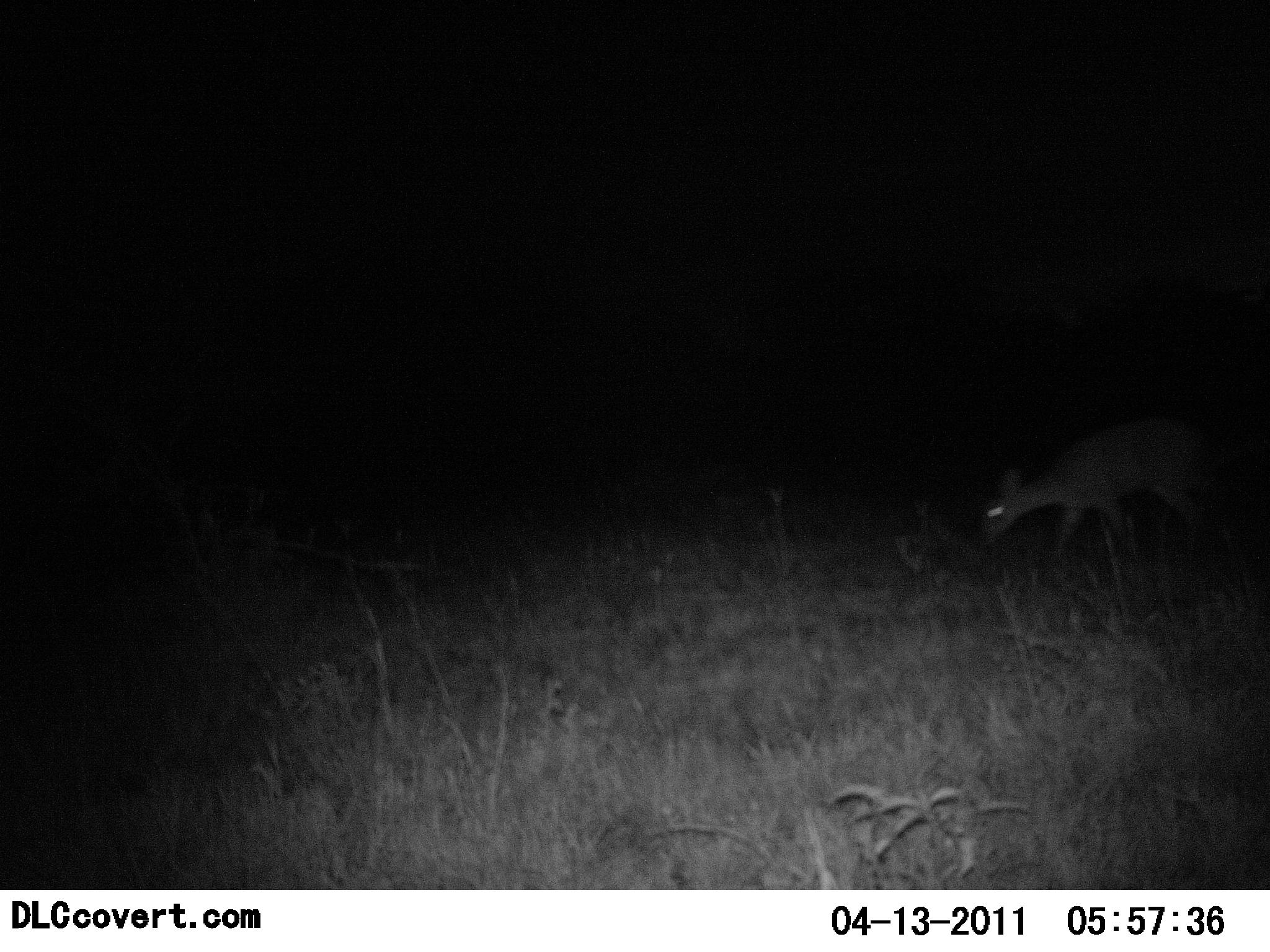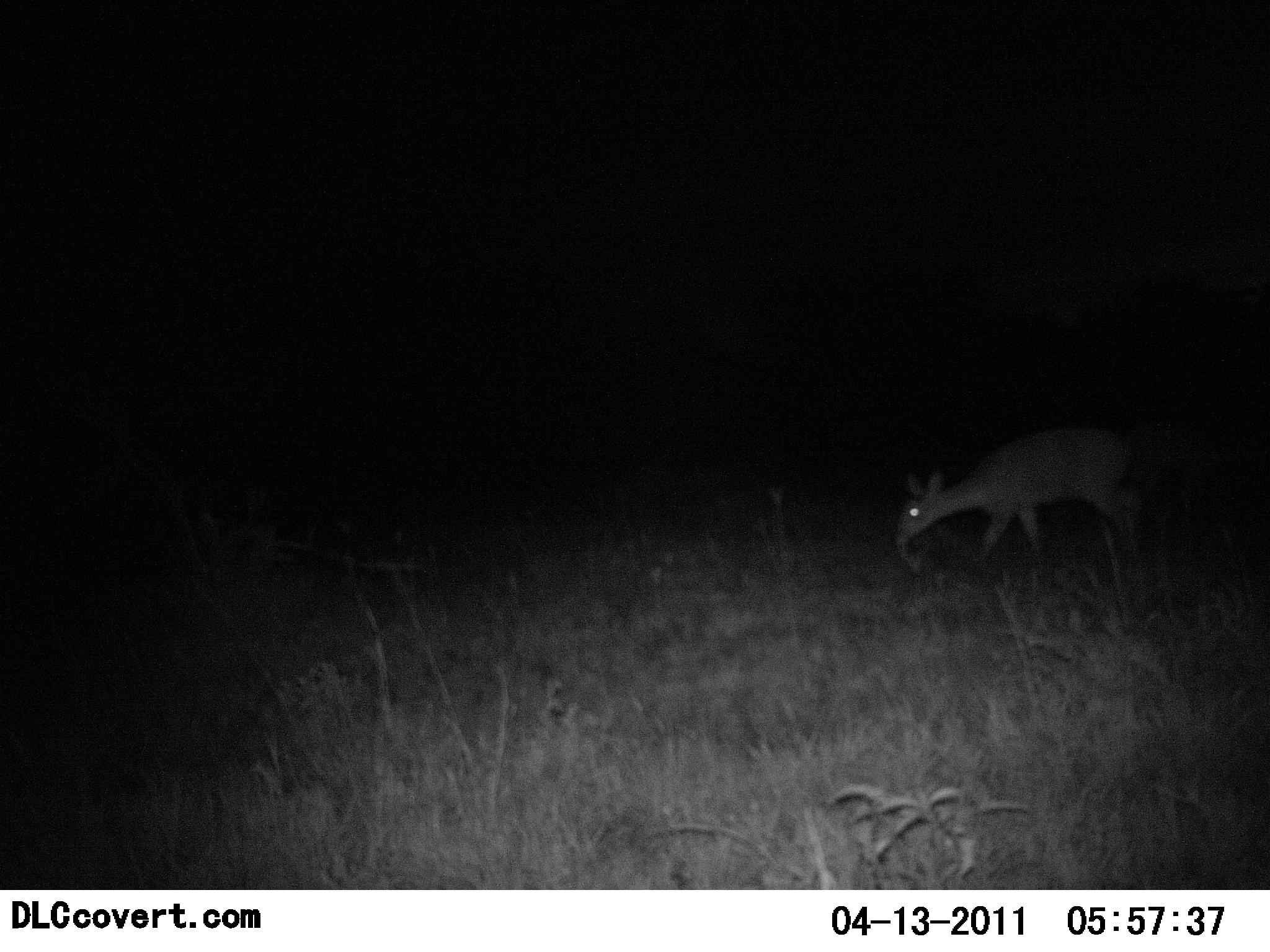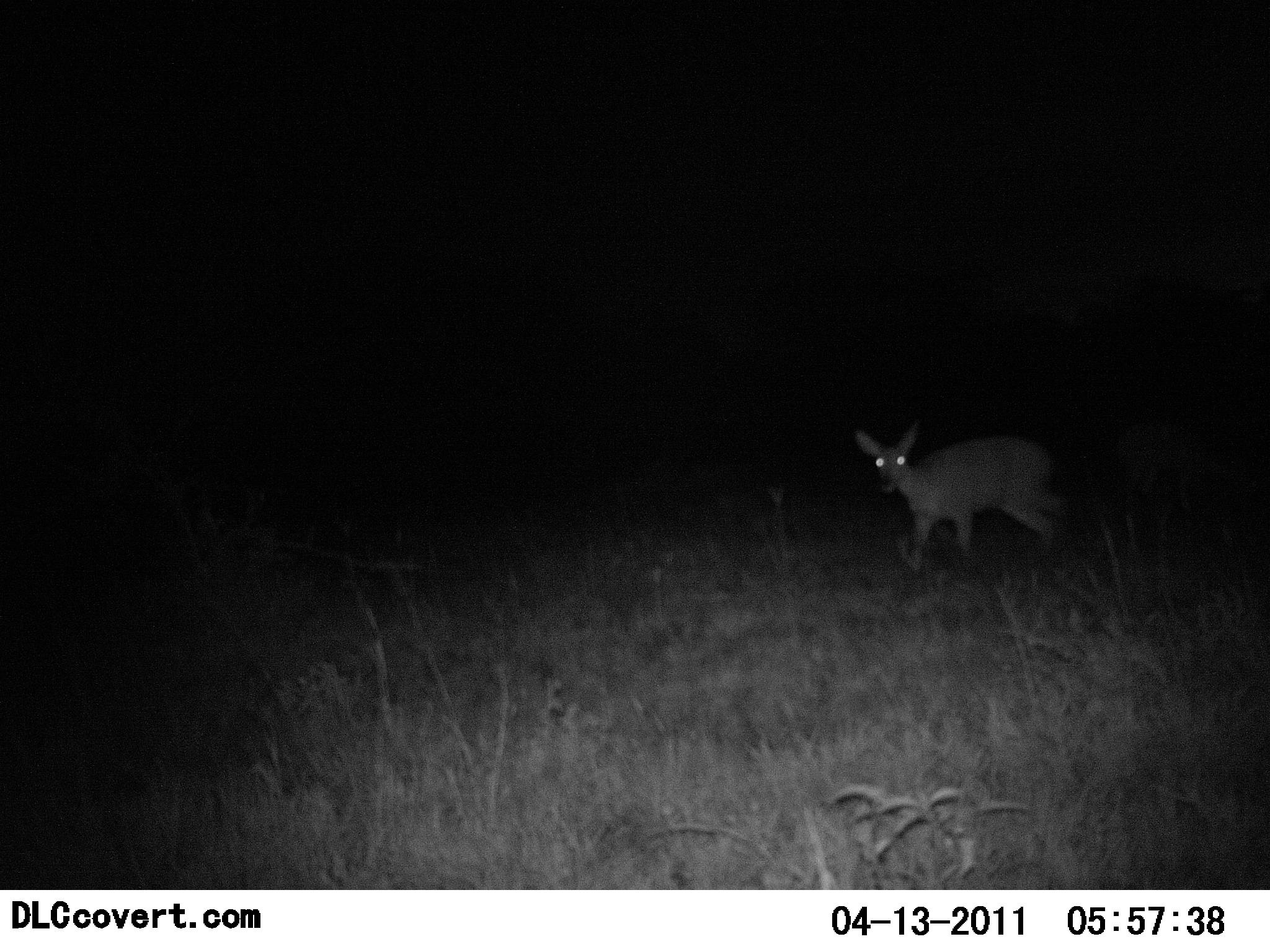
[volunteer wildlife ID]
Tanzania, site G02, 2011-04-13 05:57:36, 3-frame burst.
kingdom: Animalia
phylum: Chordata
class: Mammalia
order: Artiodactyla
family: Bovidae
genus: Madoqua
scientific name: Madoqua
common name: dikdik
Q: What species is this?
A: Dikdik (Madoqua).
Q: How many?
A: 1.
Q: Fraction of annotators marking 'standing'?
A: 0%.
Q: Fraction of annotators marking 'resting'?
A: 0%.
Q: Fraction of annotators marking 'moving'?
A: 67%.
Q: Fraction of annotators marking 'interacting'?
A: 0%.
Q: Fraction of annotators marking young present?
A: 0%.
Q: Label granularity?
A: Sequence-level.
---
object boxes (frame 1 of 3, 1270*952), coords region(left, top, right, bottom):
animal: region(975, 419, 1250, 596)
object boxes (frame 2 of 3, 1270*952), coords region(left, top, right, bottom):
animal: region(890, 421, 1164, 587); region(1116, 411, 1249, 565)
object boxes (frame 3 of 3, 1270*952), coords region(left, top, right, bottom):
animal: region(845, 415, 1066, 571); region(1118, 414, 1253, 535)